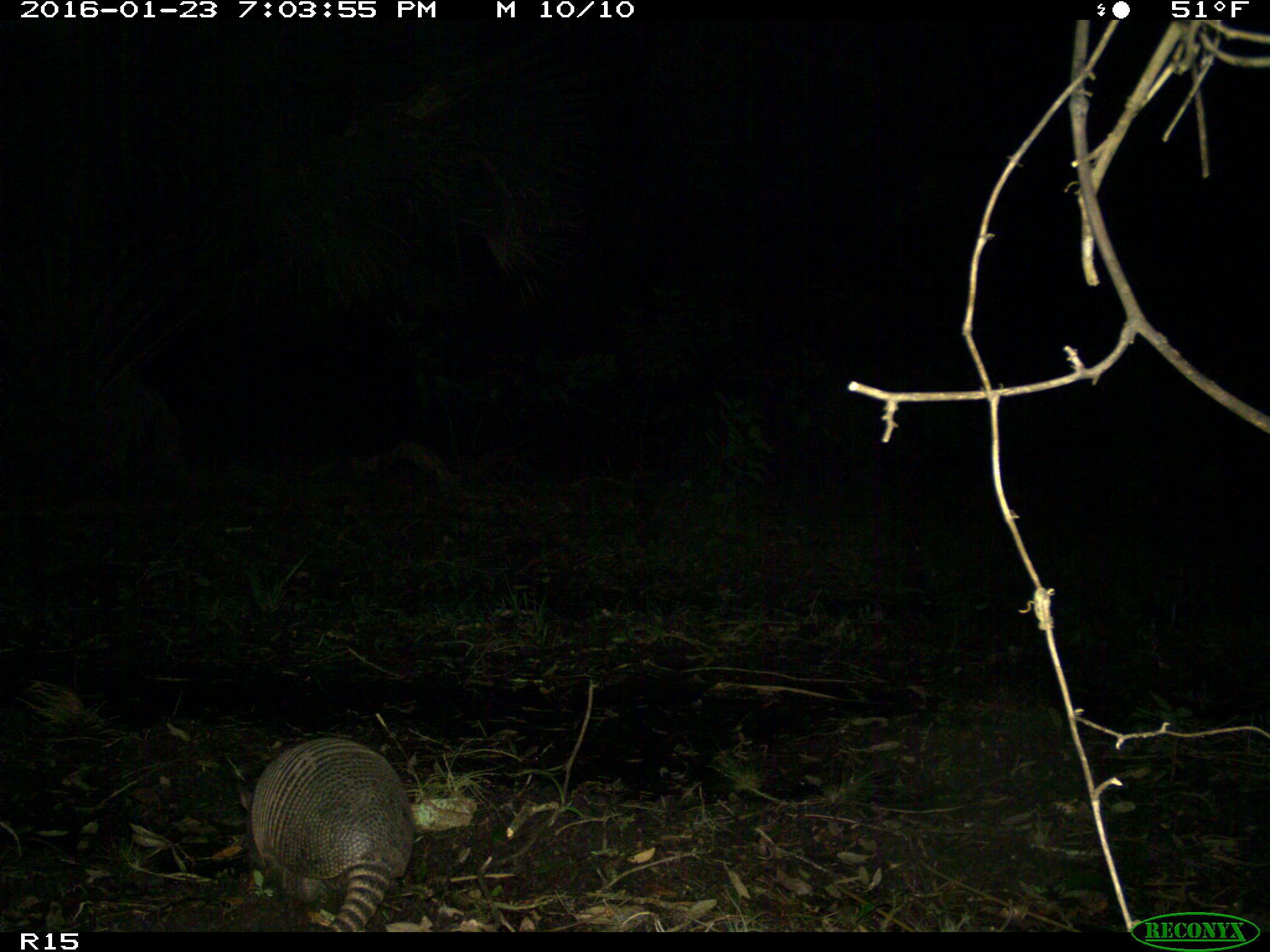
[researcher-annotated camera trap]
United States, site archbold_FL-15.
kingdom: Animalia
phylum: Chordata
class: Mammalia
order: Cingulata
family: Dasypodidae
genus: Dasypus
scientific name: Dasypus novemcinctus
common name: nine-banded armadillo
Dasypus novemcinctus (nine-banded armadillo).